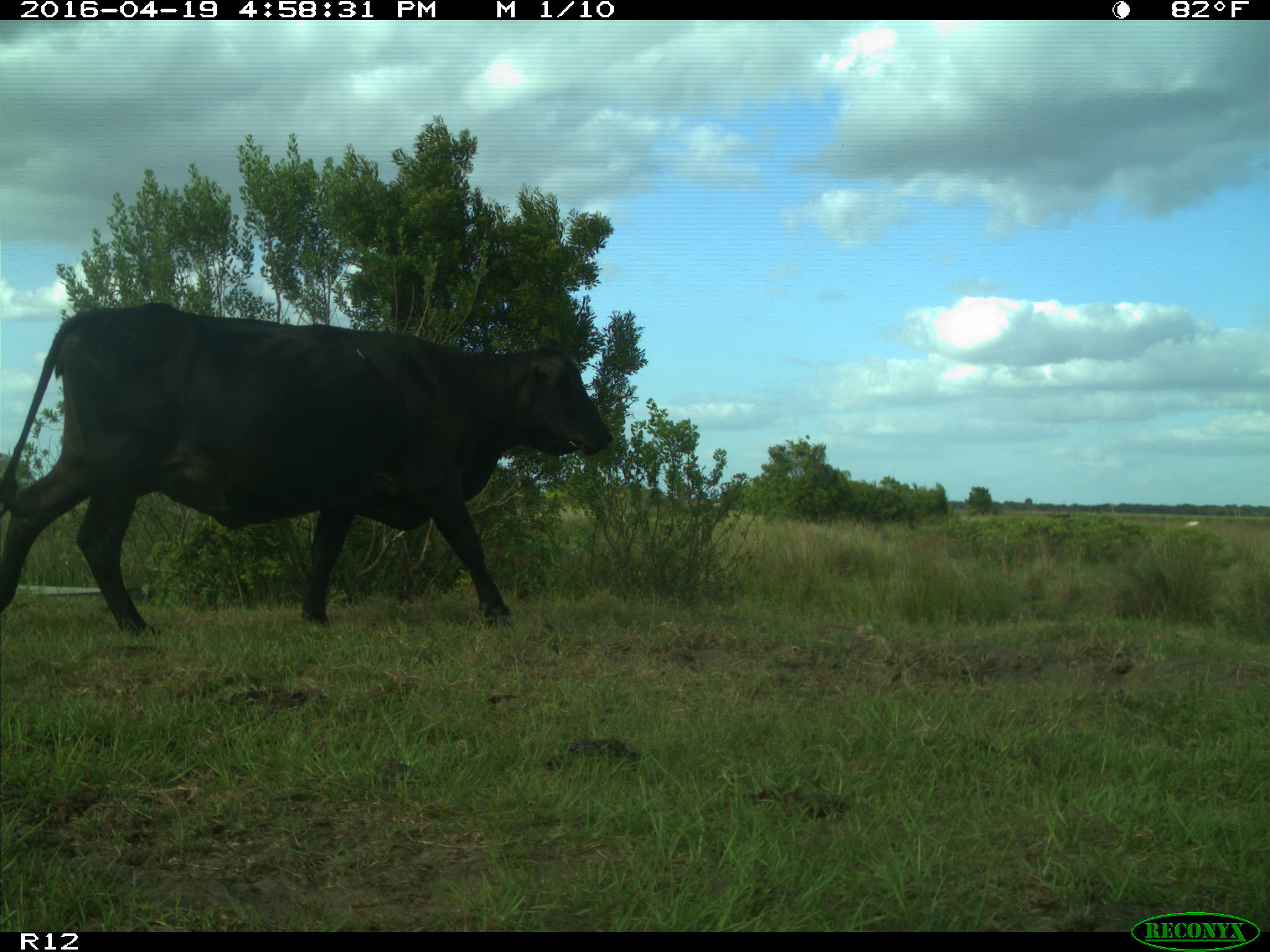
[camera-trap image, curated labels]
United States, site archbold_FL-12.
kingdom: Animalia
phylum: Chordata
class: Mammalia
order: Artiodactyla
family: Bovidae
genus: Bos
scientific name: Bos taurus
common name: domestic cow